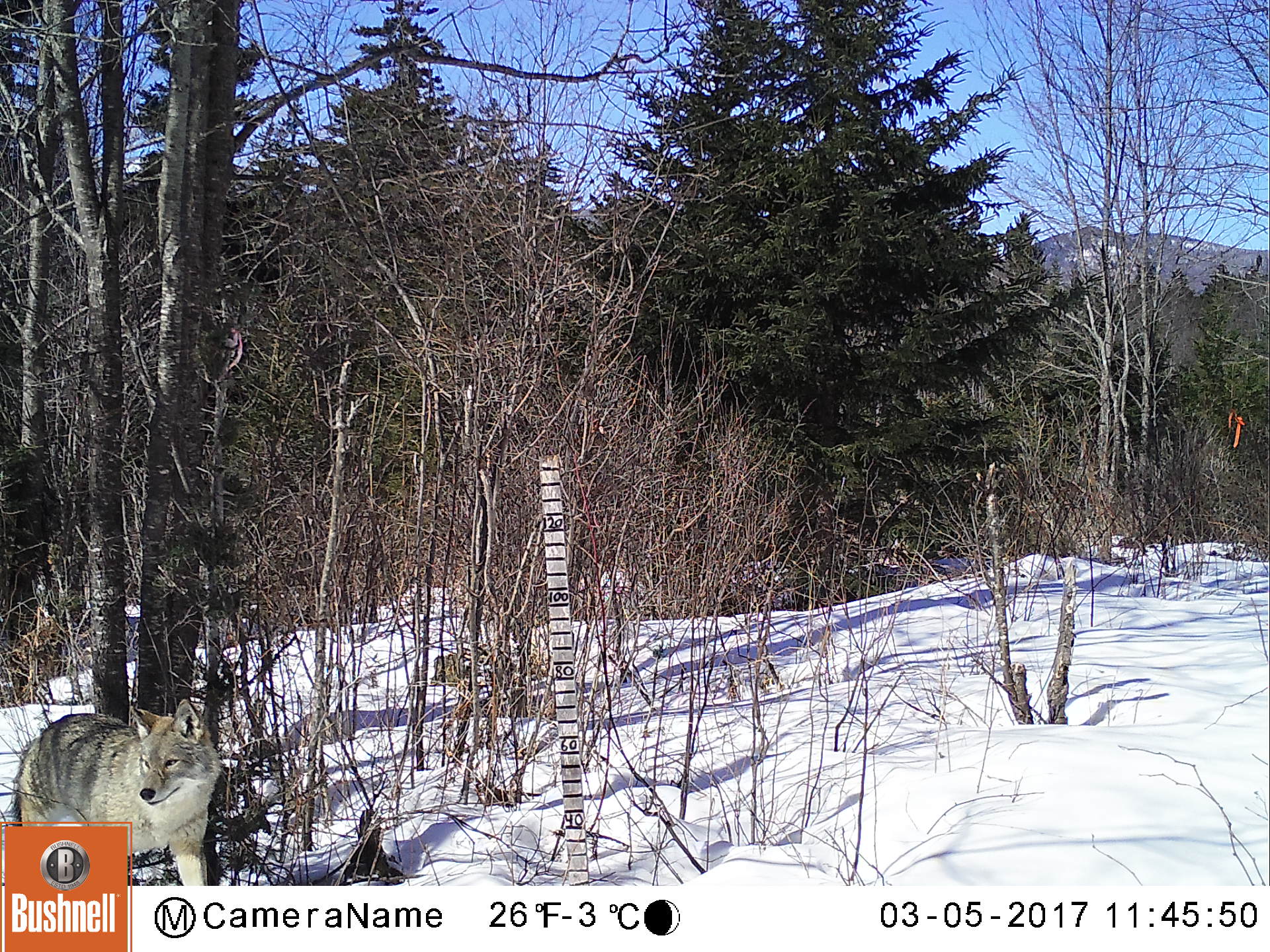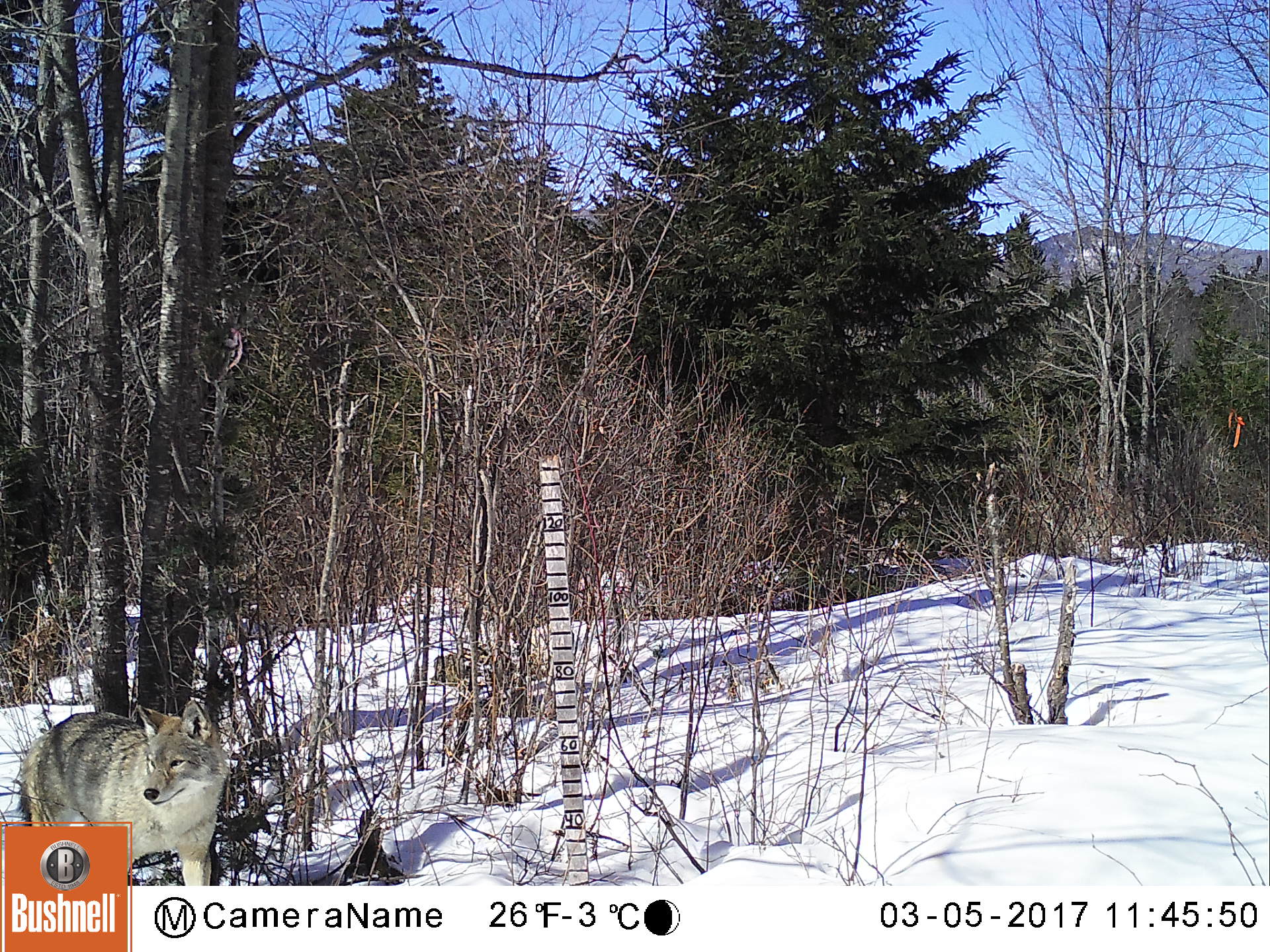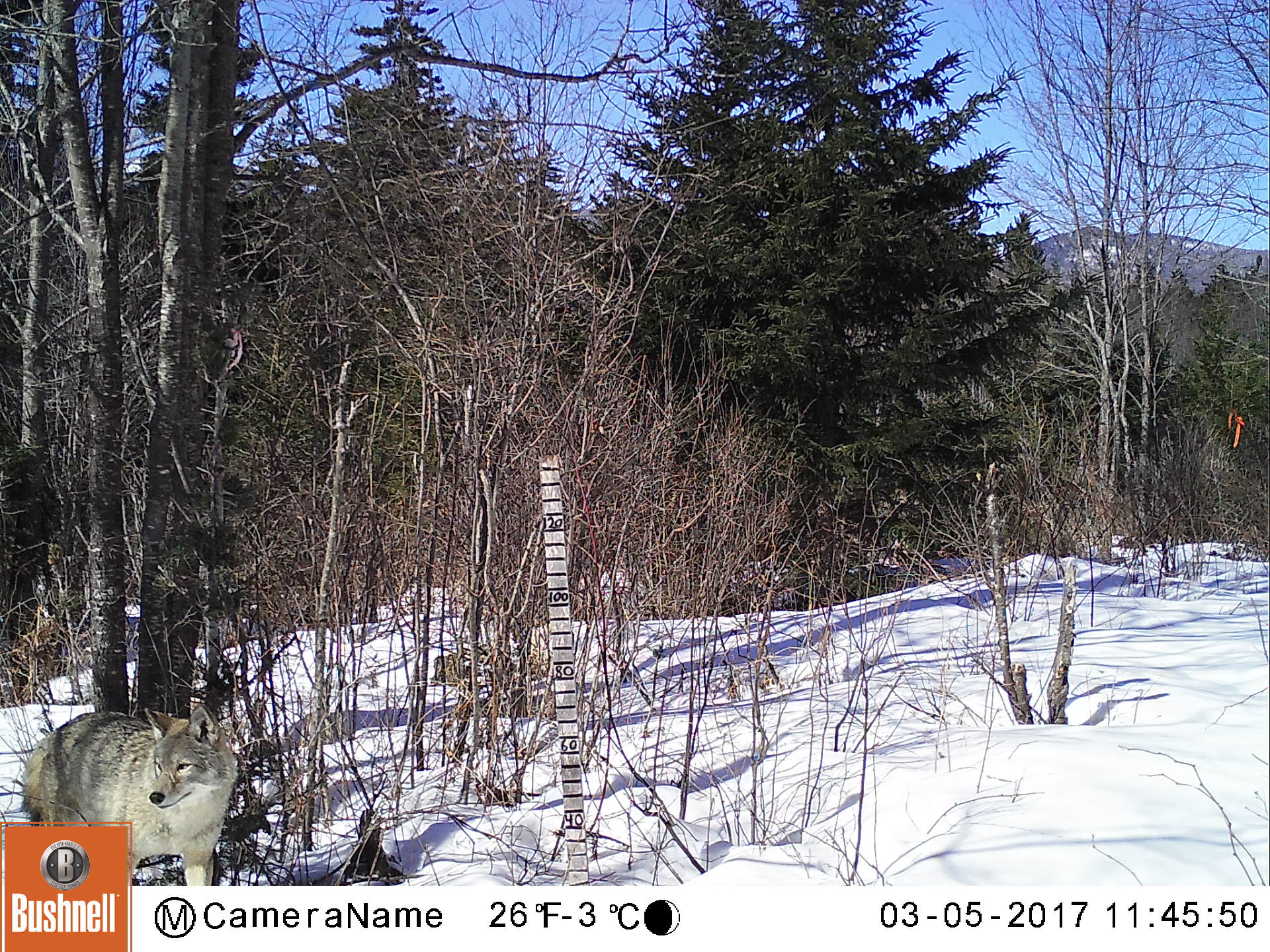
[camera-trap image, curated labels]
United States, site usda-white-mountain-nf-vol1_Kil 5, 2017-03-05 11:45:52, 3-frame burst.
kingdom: Animalia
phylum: Chordata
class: Mammalia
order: Carnivora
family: Canidae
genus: Canis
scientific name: Canis latrans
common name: coyote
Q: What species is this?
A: Coyote (Canis latrans).